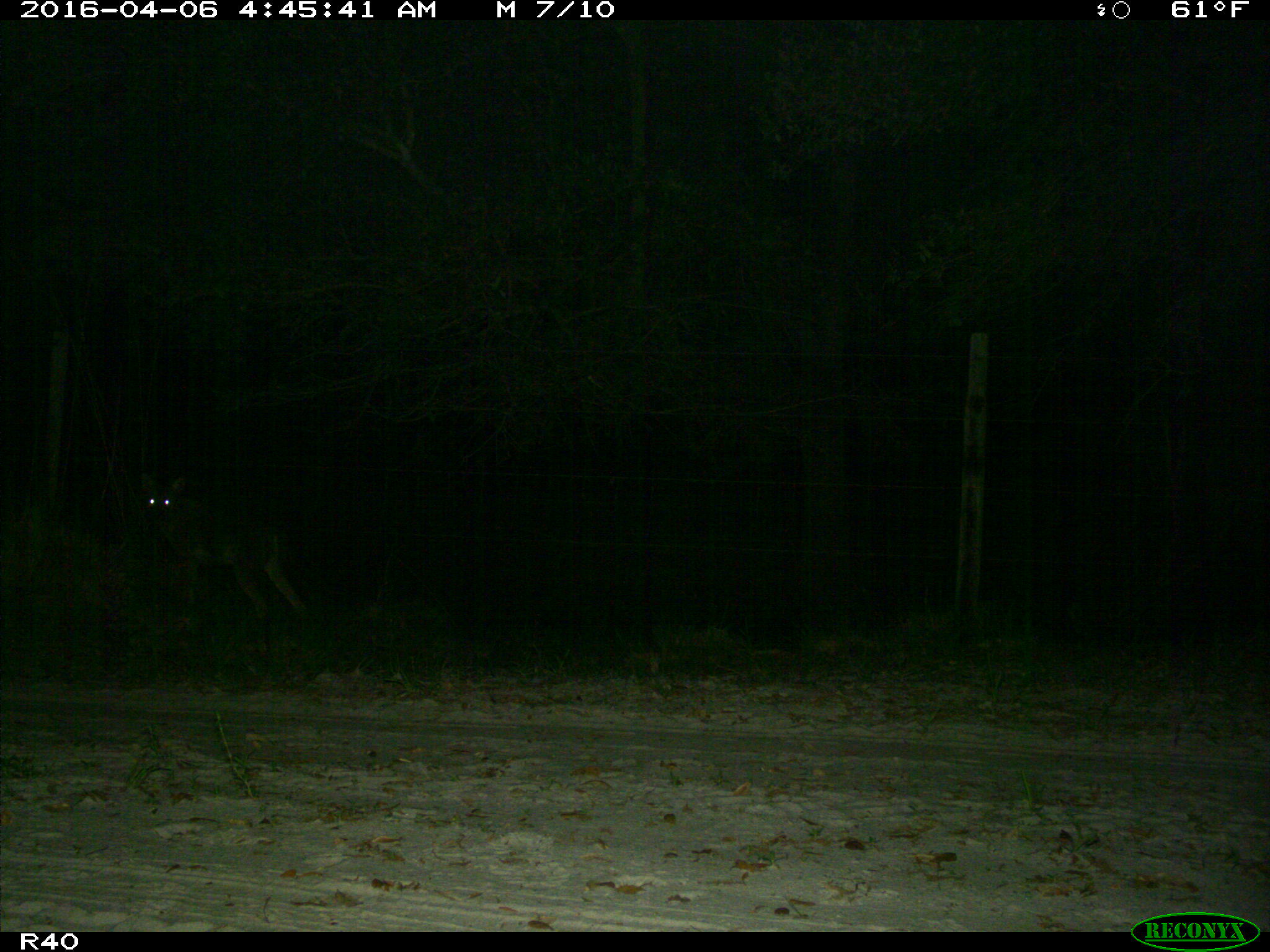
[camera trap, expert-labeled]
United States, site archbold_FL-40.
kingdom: Animalia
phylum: Chordata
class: Mammalia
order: Carnivora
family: Canidae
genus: Canis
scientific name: Canis latrans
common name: coyote